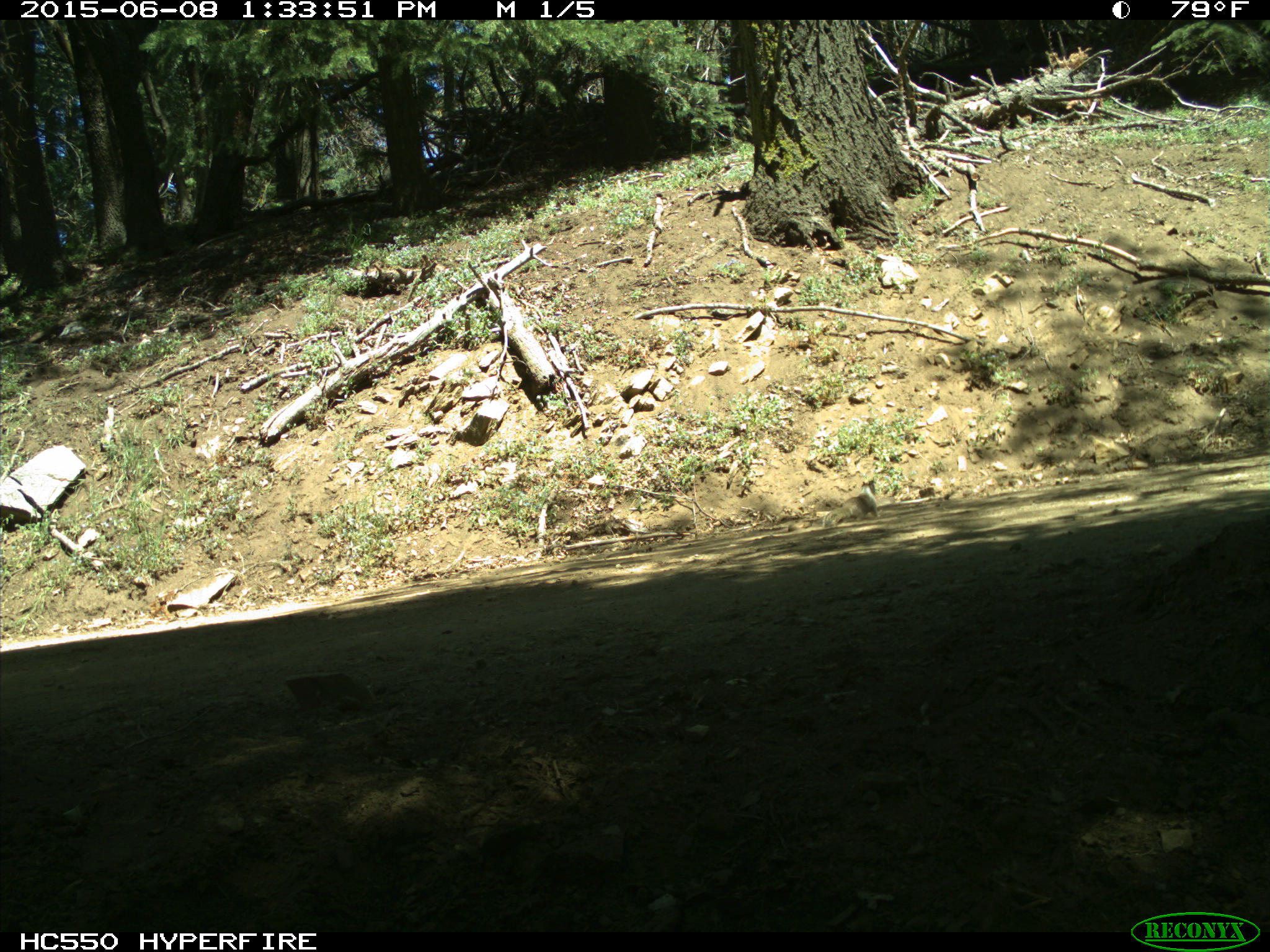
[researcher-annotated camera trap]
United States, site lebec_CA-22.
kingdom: Animalia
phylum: Chordata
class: Mammalia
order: Rodentia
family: Sciuridae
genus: Otospermophilus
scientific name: Otospermophilus beecheyi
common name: california ground squirrel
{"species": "Otospermophilus beecheyi (california ground squirrel)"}